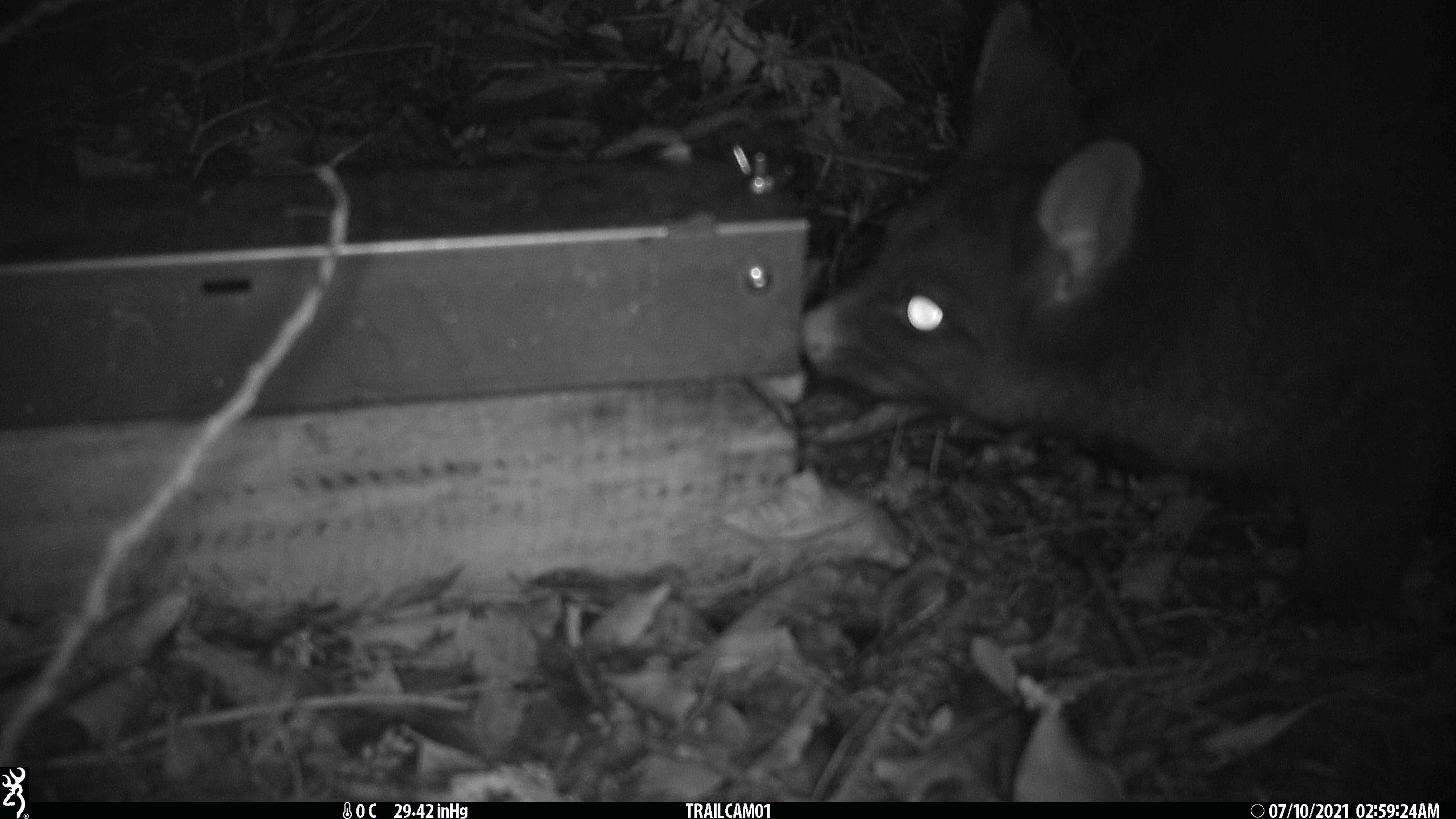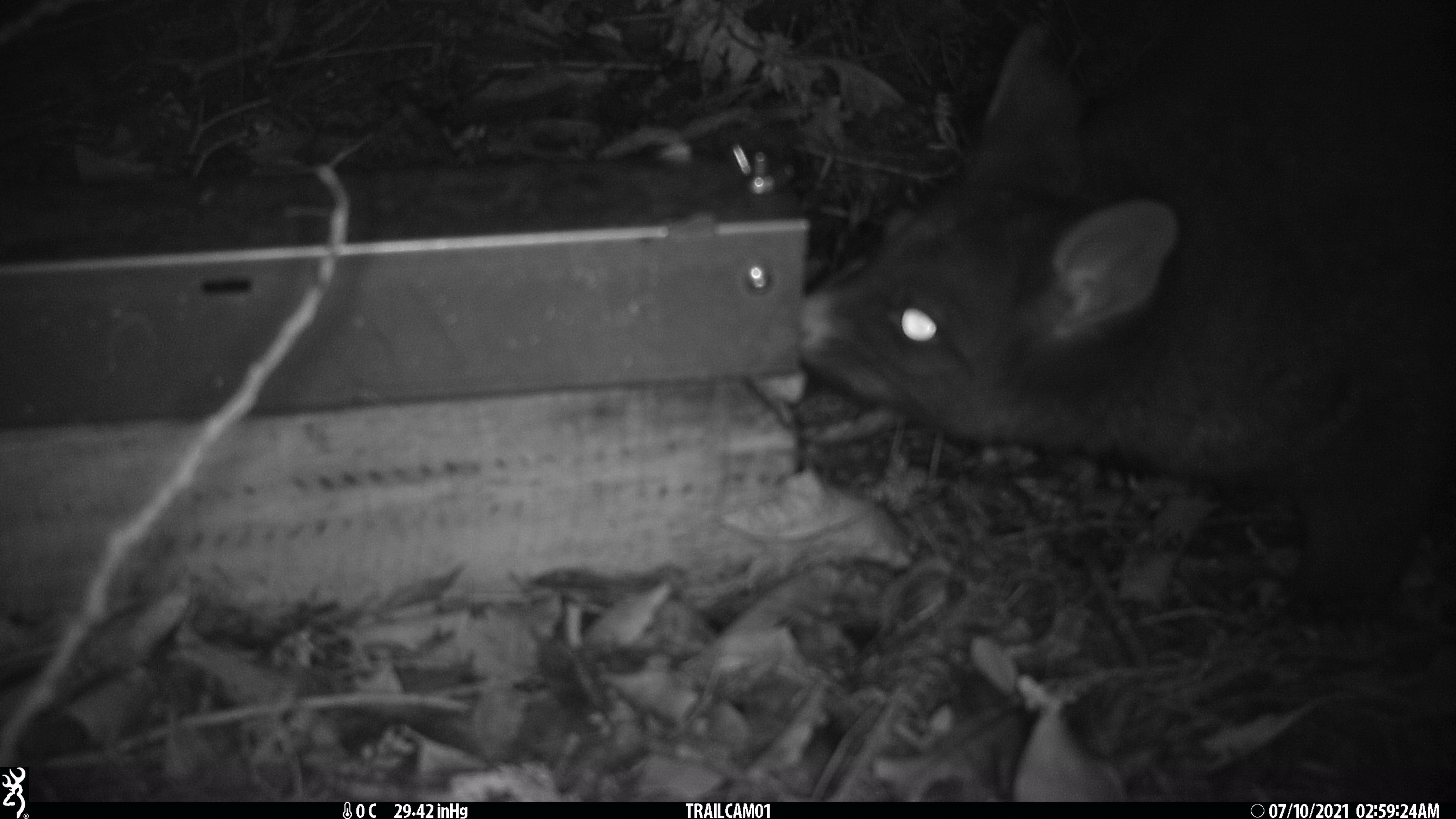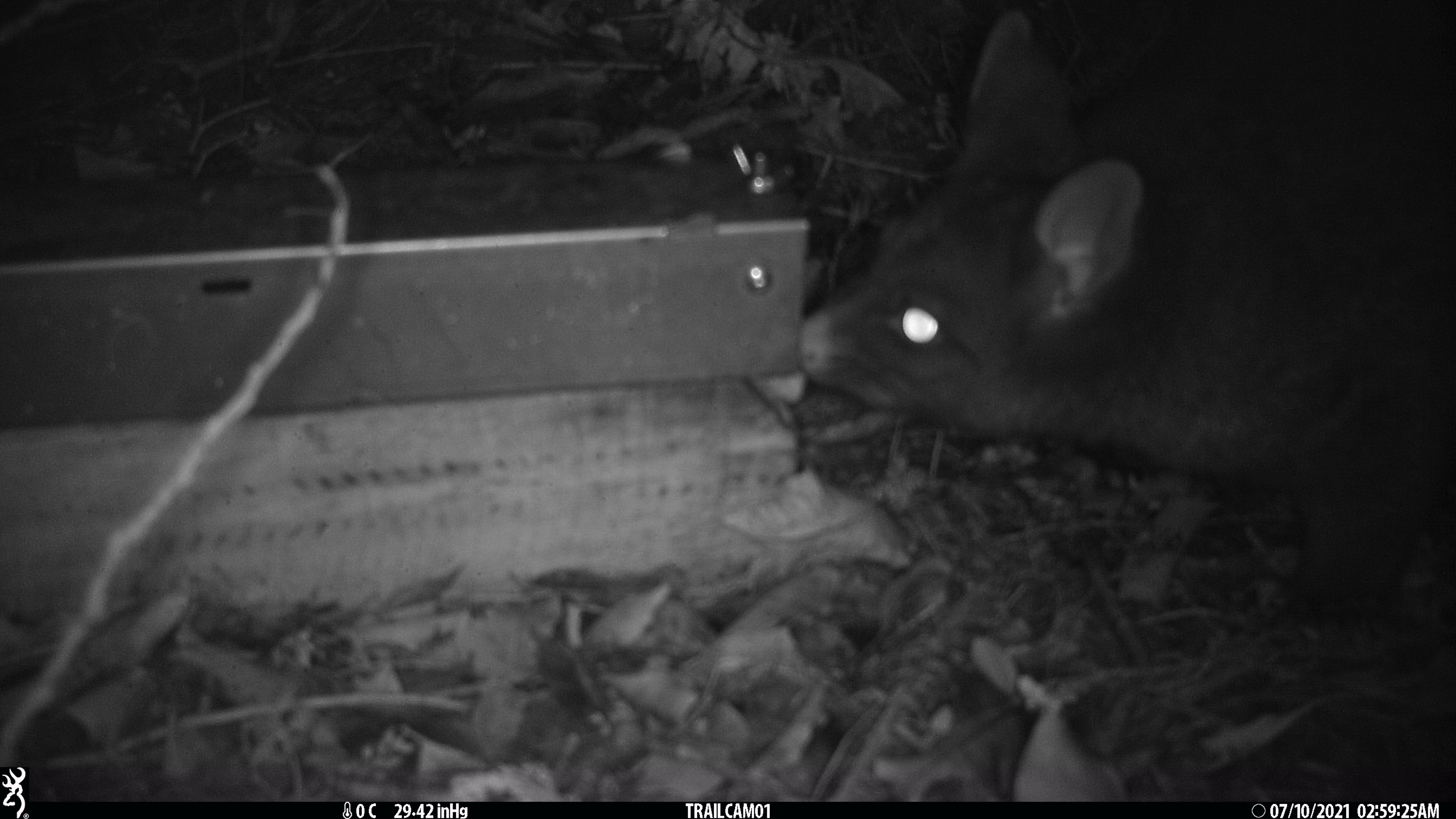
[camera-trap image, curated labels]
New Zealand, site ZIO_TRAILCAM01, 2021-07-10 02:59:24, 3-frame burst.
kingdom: Animalia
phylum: Chordata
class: Mammalia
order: Diprotodontia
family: Phalangeridae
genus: Trichosurus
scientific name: Trichosurus vulpecula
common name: common brushtail possum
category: possum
Possum (common brushtail possum) (Trichosurus vulpecula).